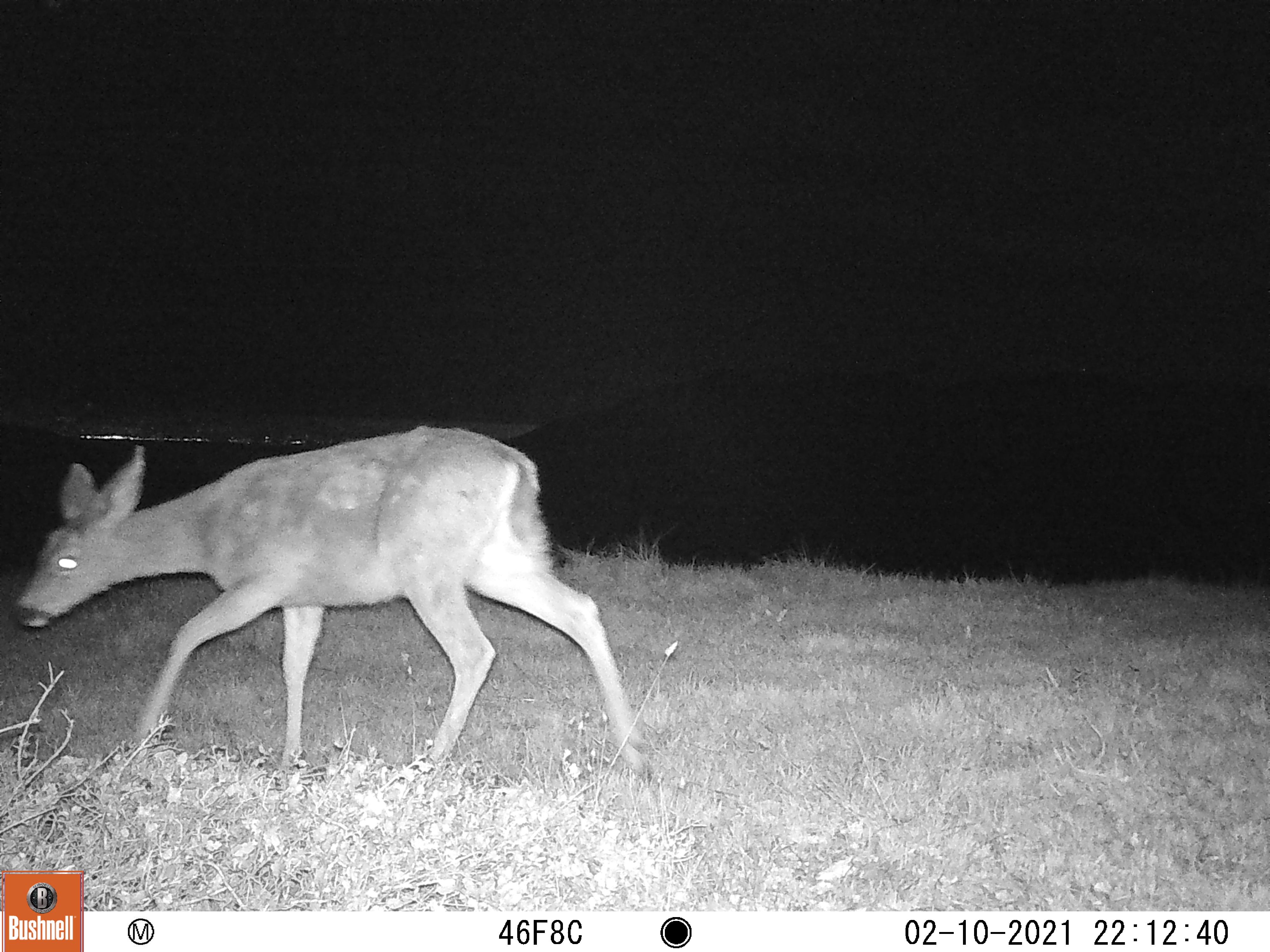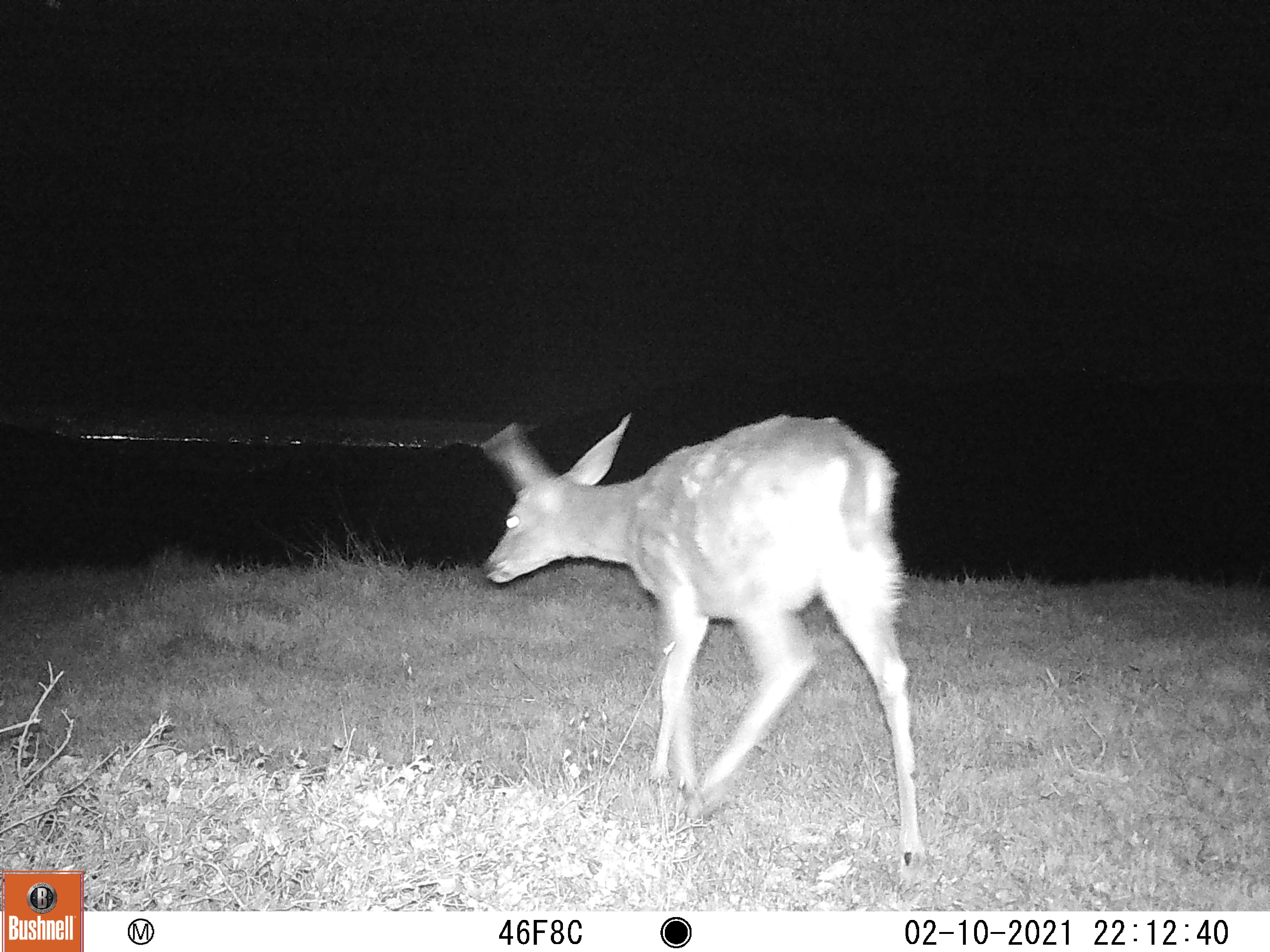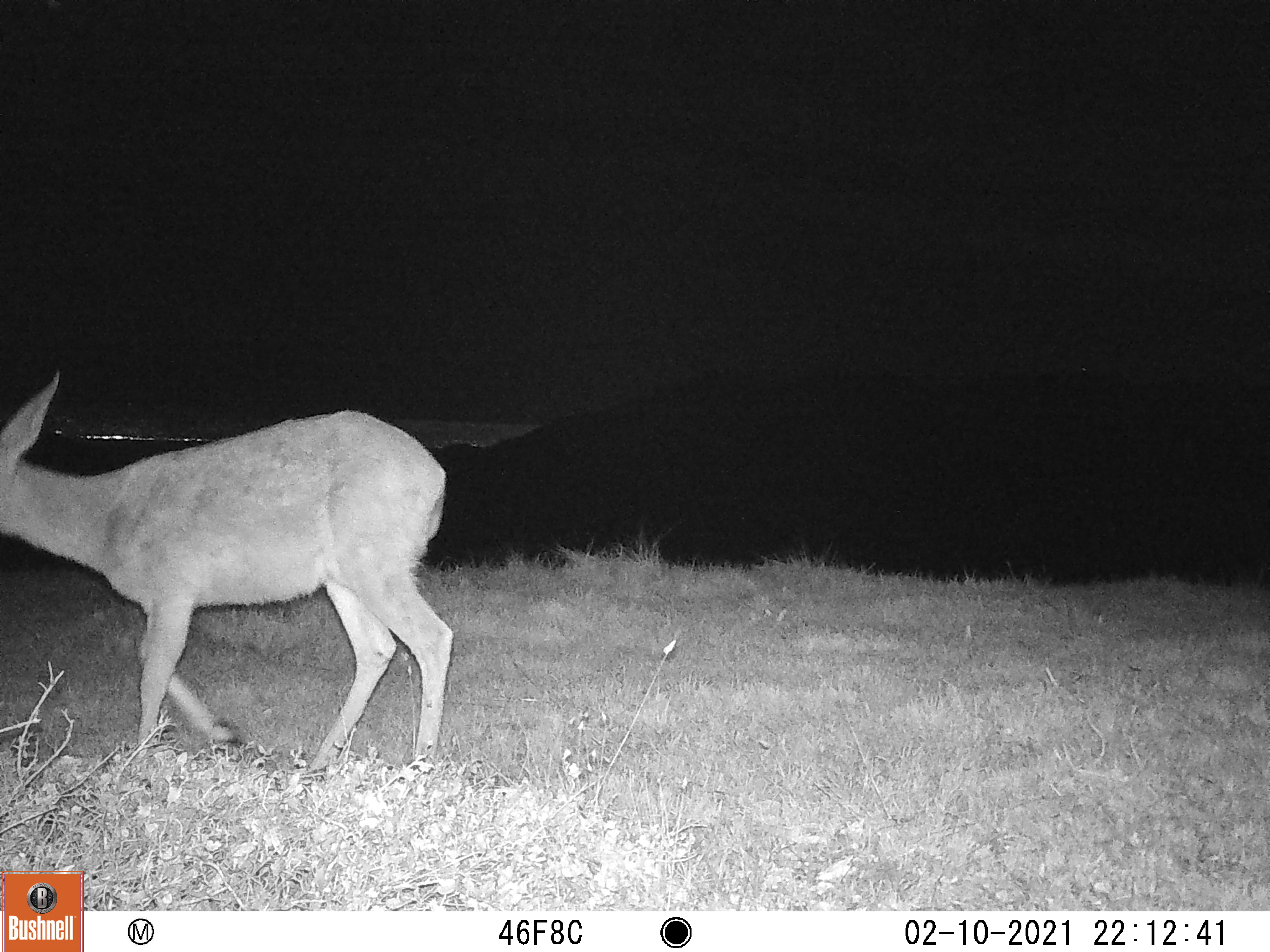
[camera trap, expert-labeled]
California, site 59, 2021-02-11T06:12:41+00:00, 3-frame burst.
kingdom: Animalia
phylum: Chordata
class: Mammalia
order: Artiodactyla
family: Cervidae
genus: Odocoileus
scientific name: Odocoileus hemionus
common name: mule deer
Mule deer (Odocoileus hemionus).